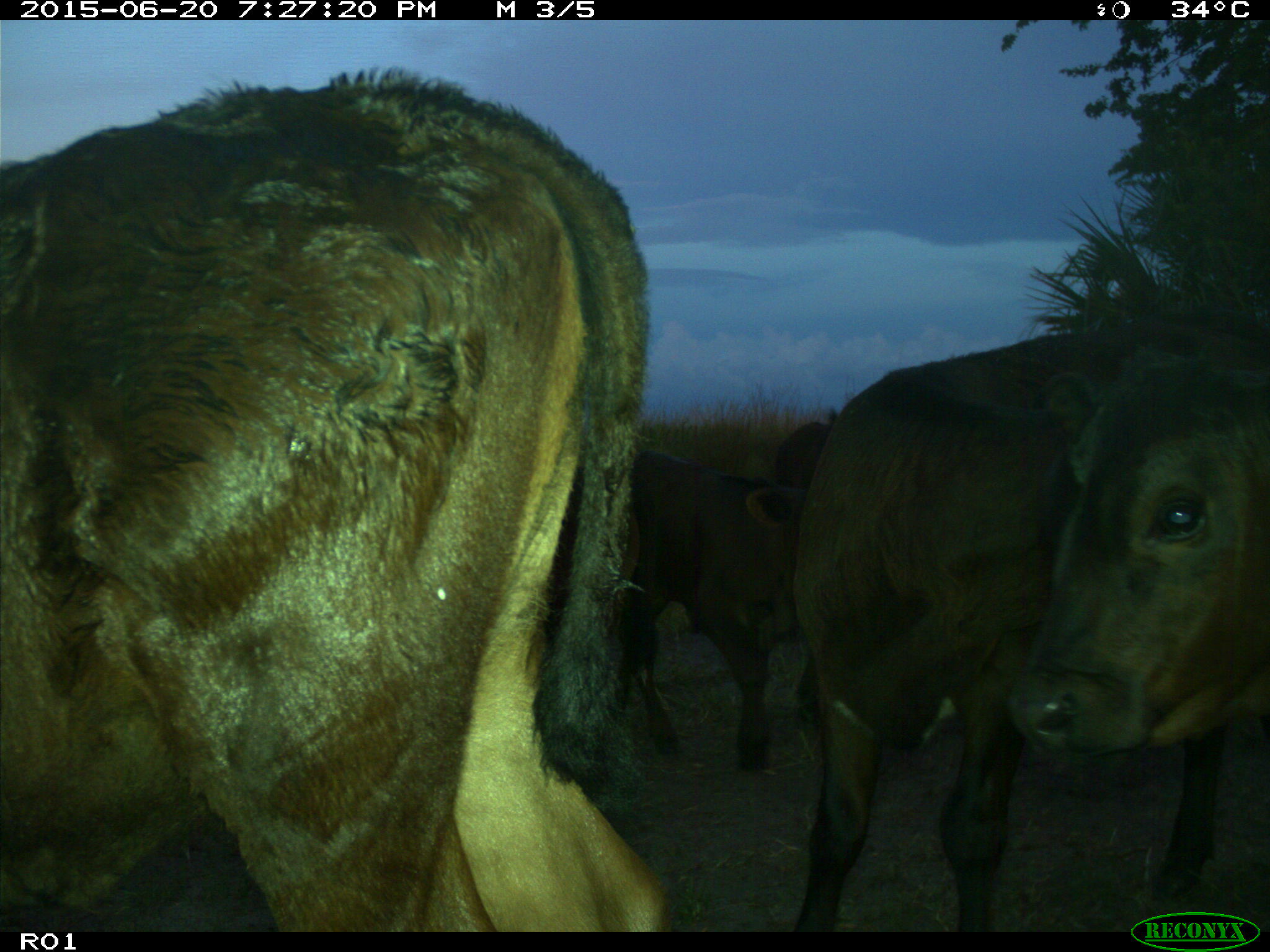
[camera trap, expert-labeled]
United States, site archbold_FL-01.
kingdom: Animalia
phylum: Chordata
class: Mammalia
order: Artiodactyla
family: Bovidae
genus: Bos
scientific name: Bos taurus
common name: domestic cow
Bos taurus (domestic cow).